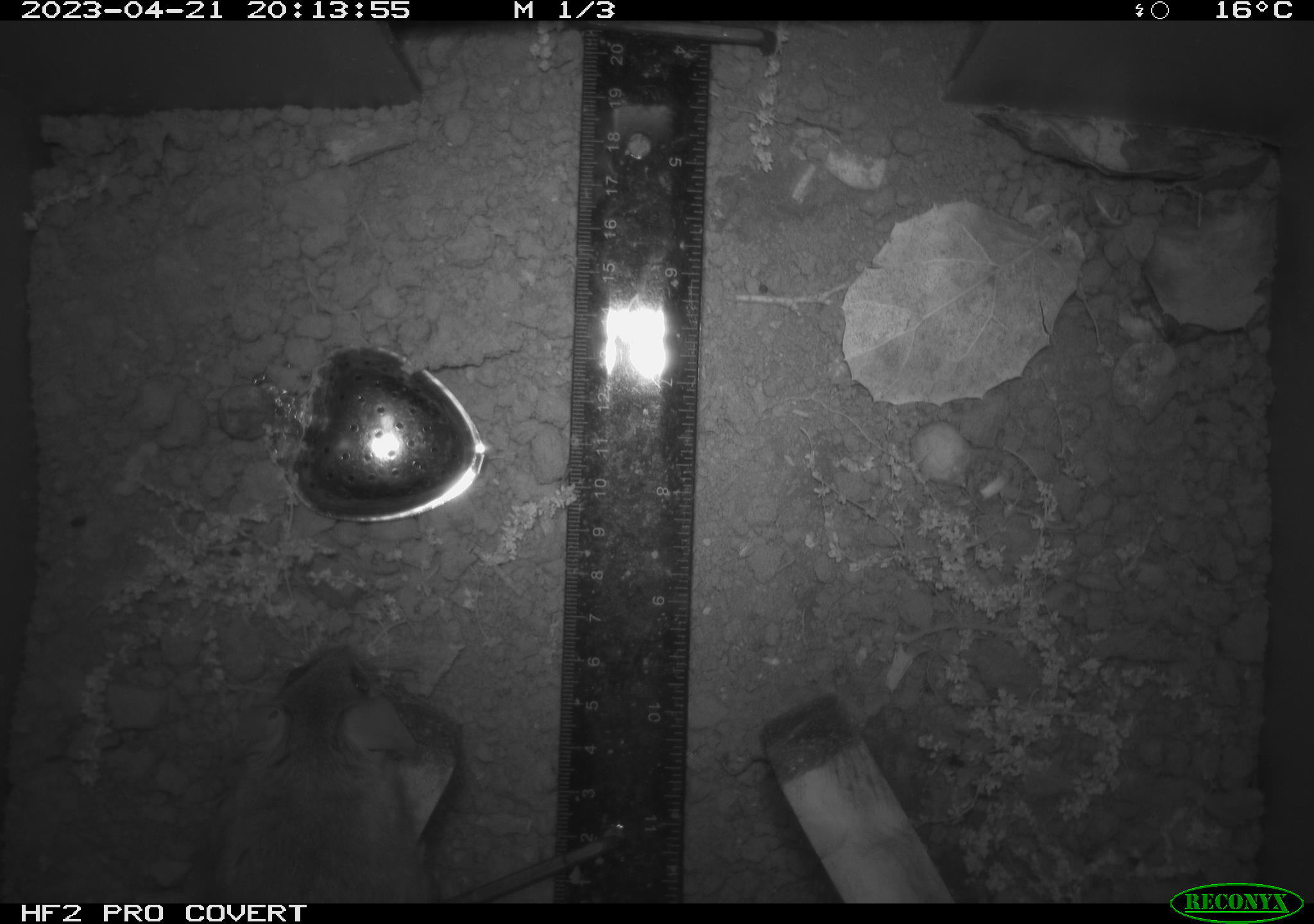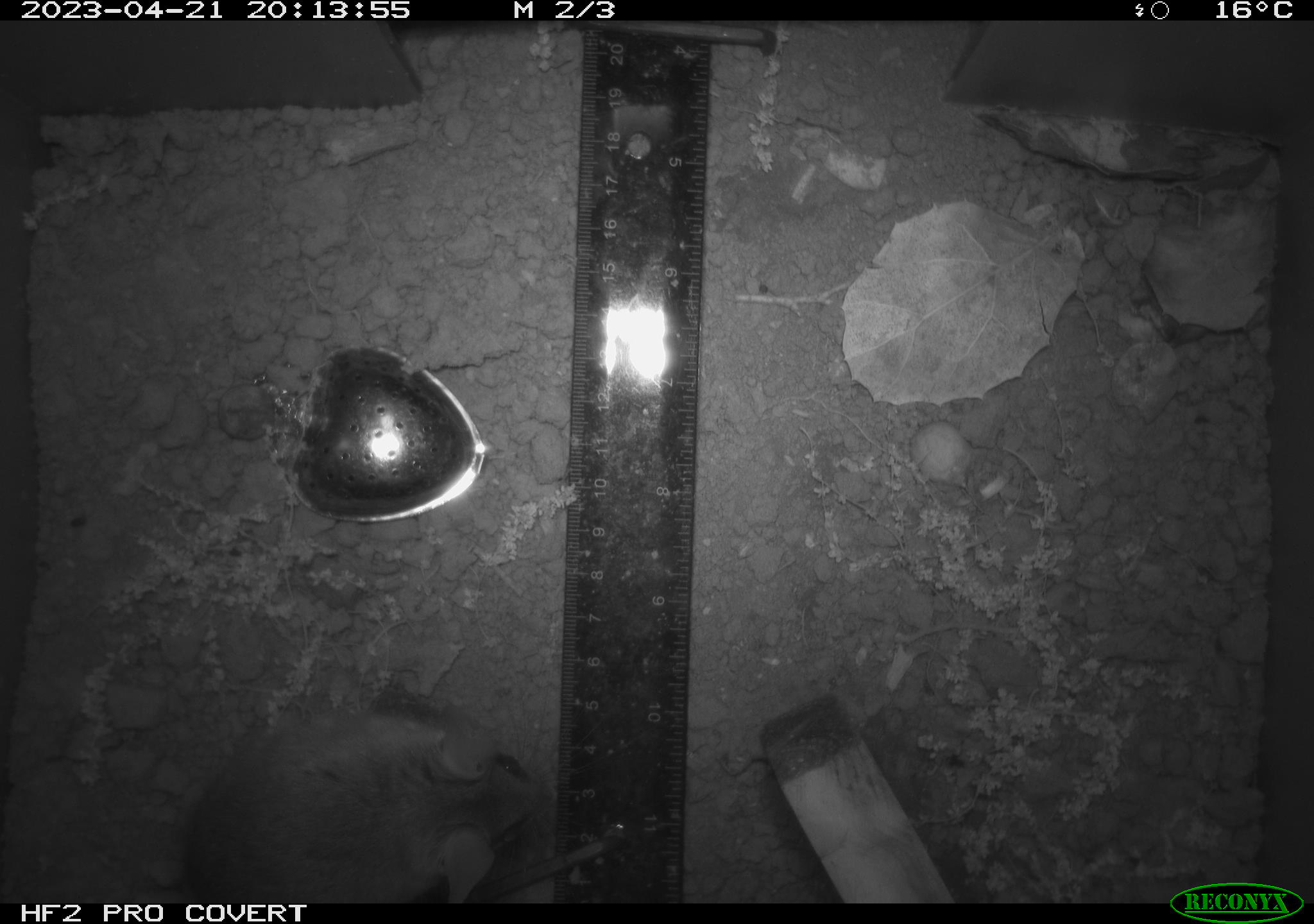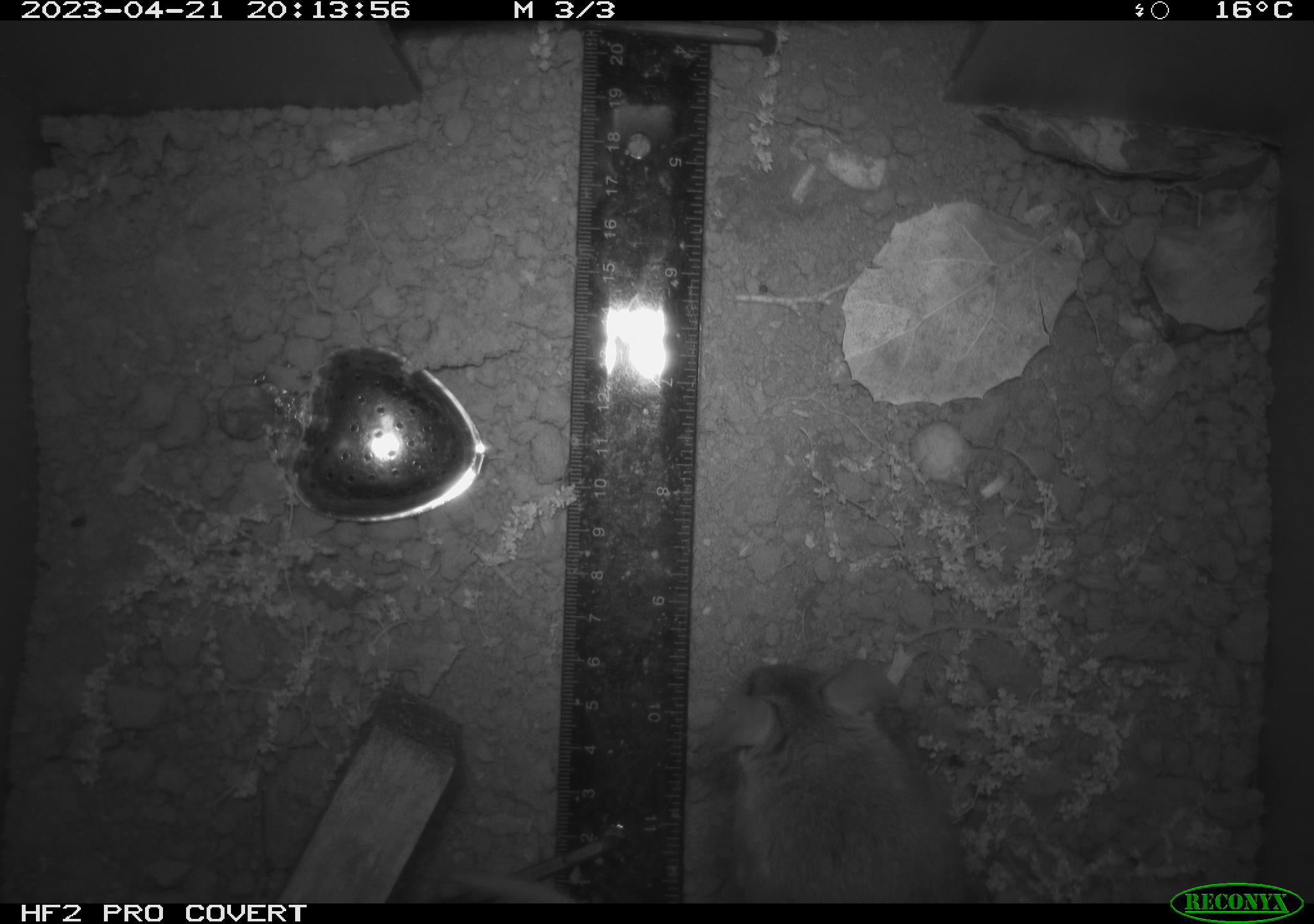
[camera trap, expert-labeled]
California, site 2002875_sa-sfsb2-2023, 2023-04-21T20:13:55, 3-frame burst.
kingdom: Animalia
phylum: Chordata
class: Mammalia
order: Rodentia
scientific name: Rodentia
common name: mouse species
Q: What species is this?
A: Mouse species (Rodentia).